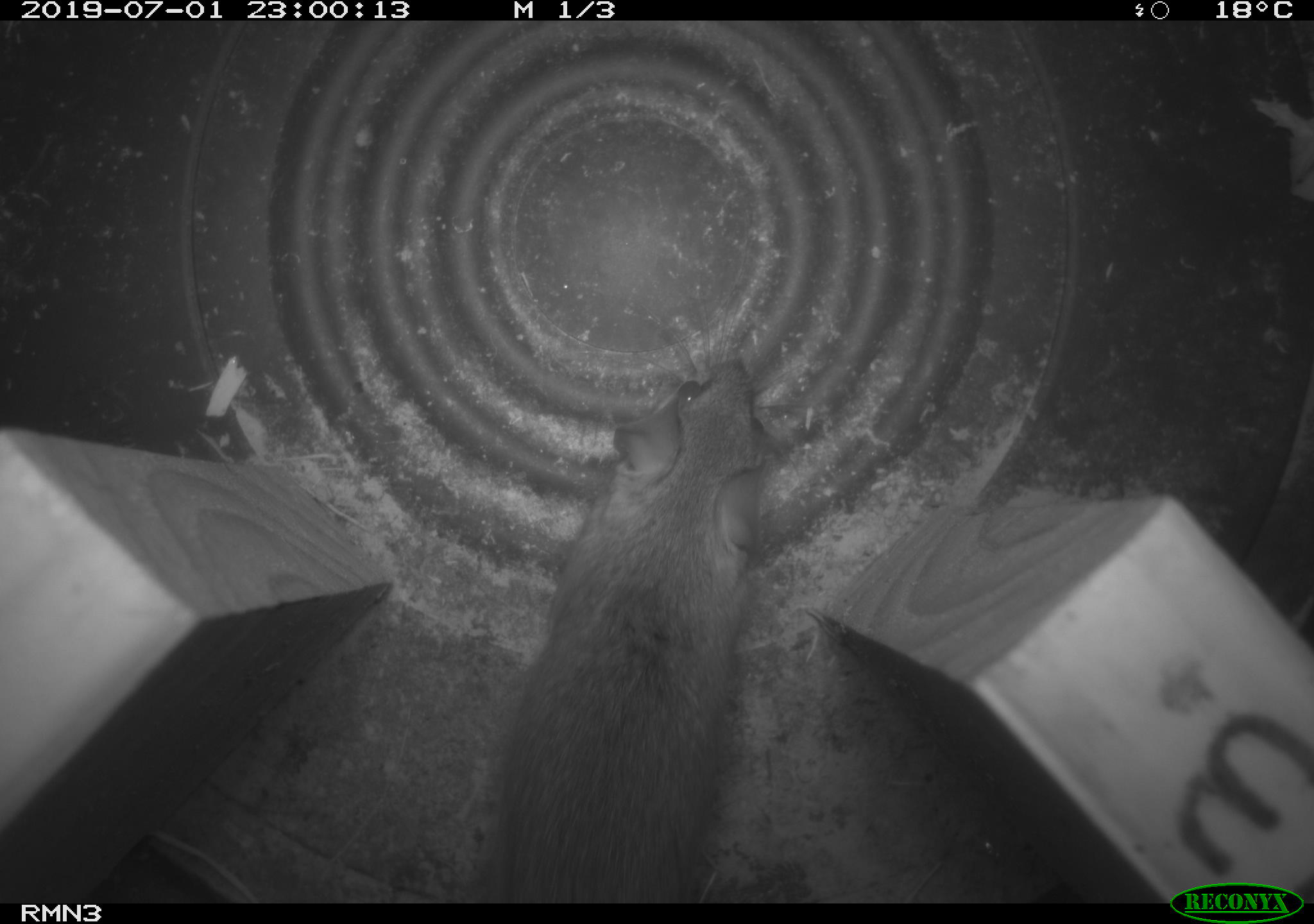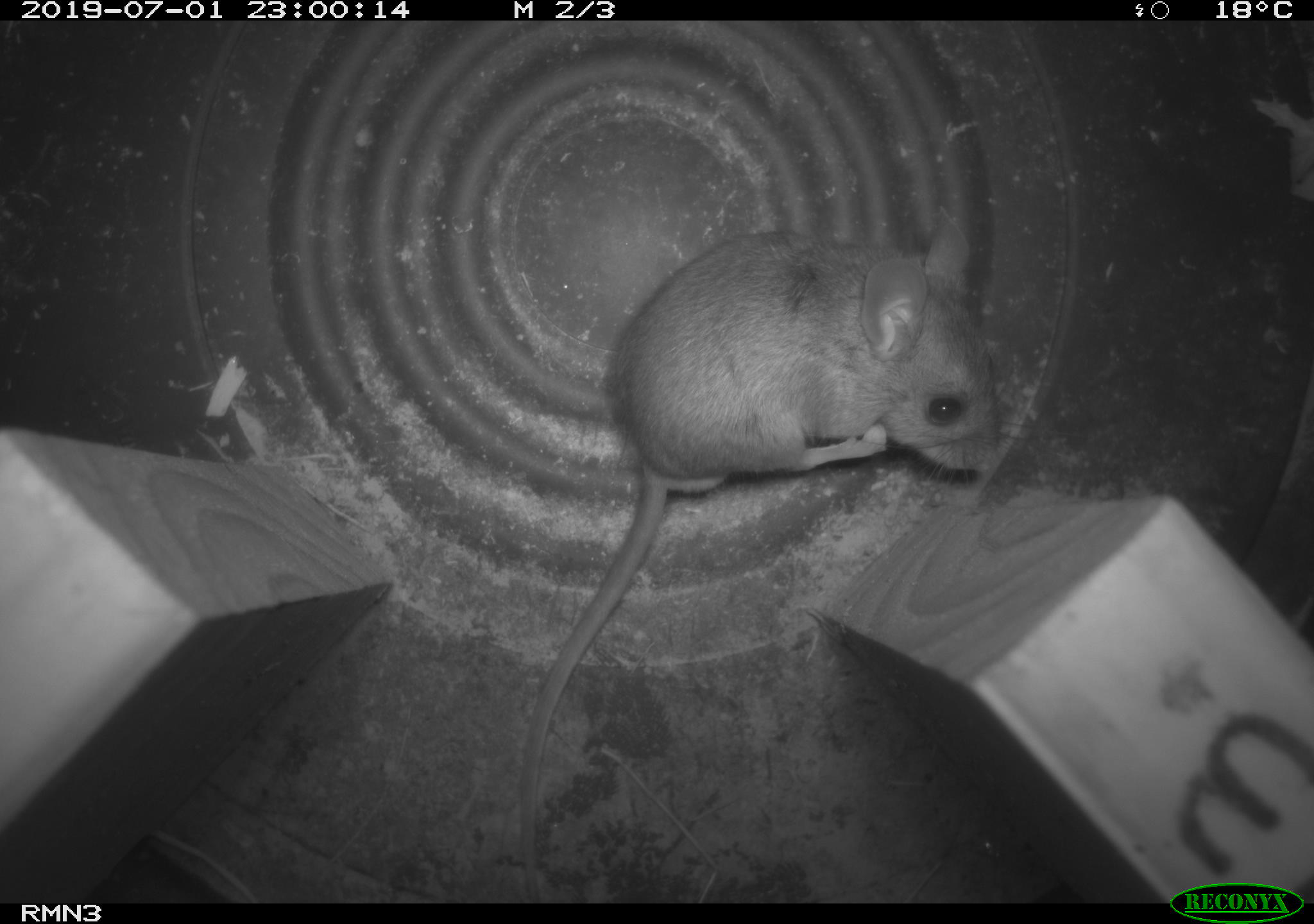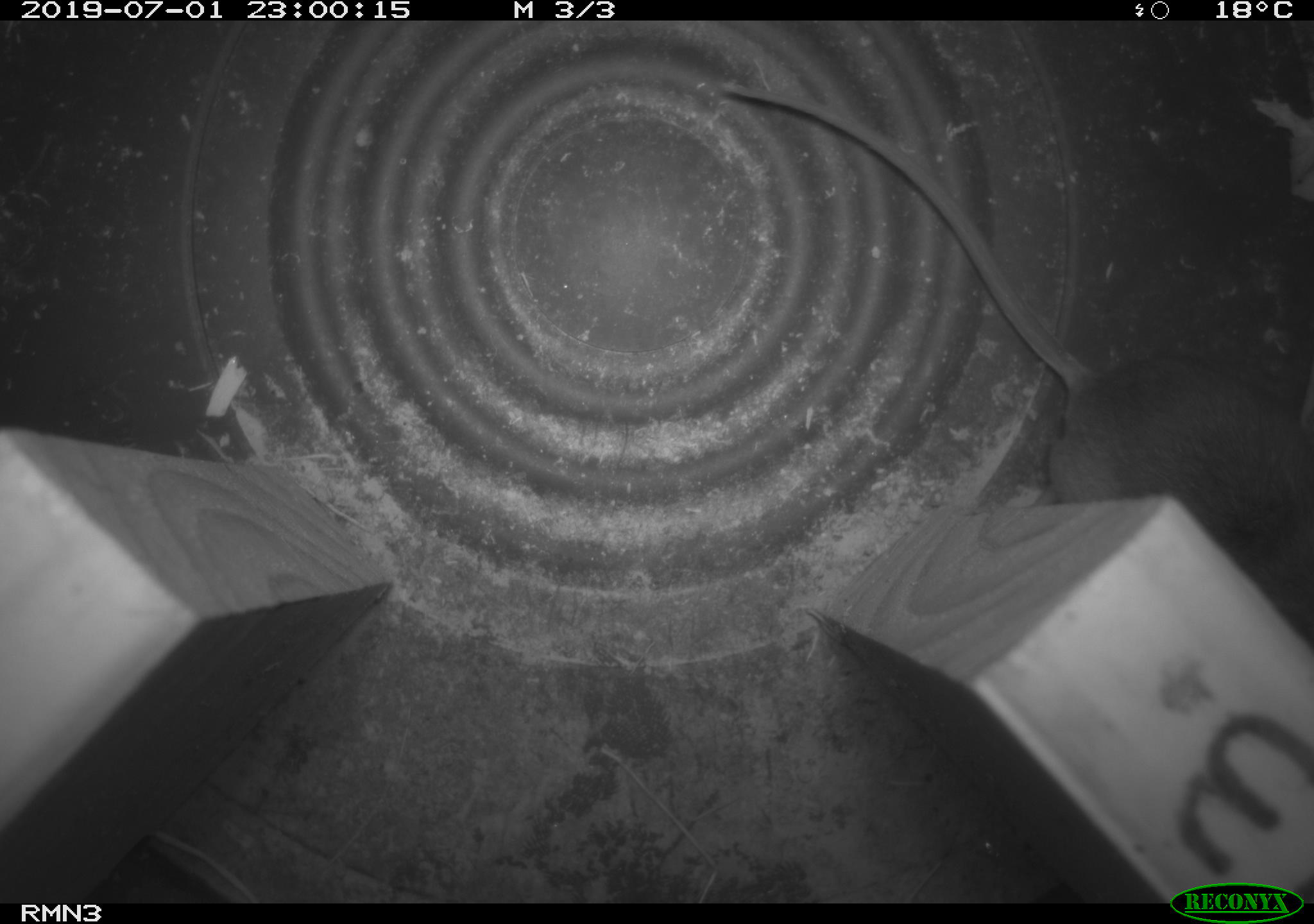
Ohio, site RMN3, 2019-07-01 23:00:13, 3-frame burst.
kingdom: Animalia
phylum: Chordata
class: Mammalia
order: Rodentia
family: Cricetidae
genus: Peromyscus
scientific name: Peromyscus leucopus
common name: white-footed mouse